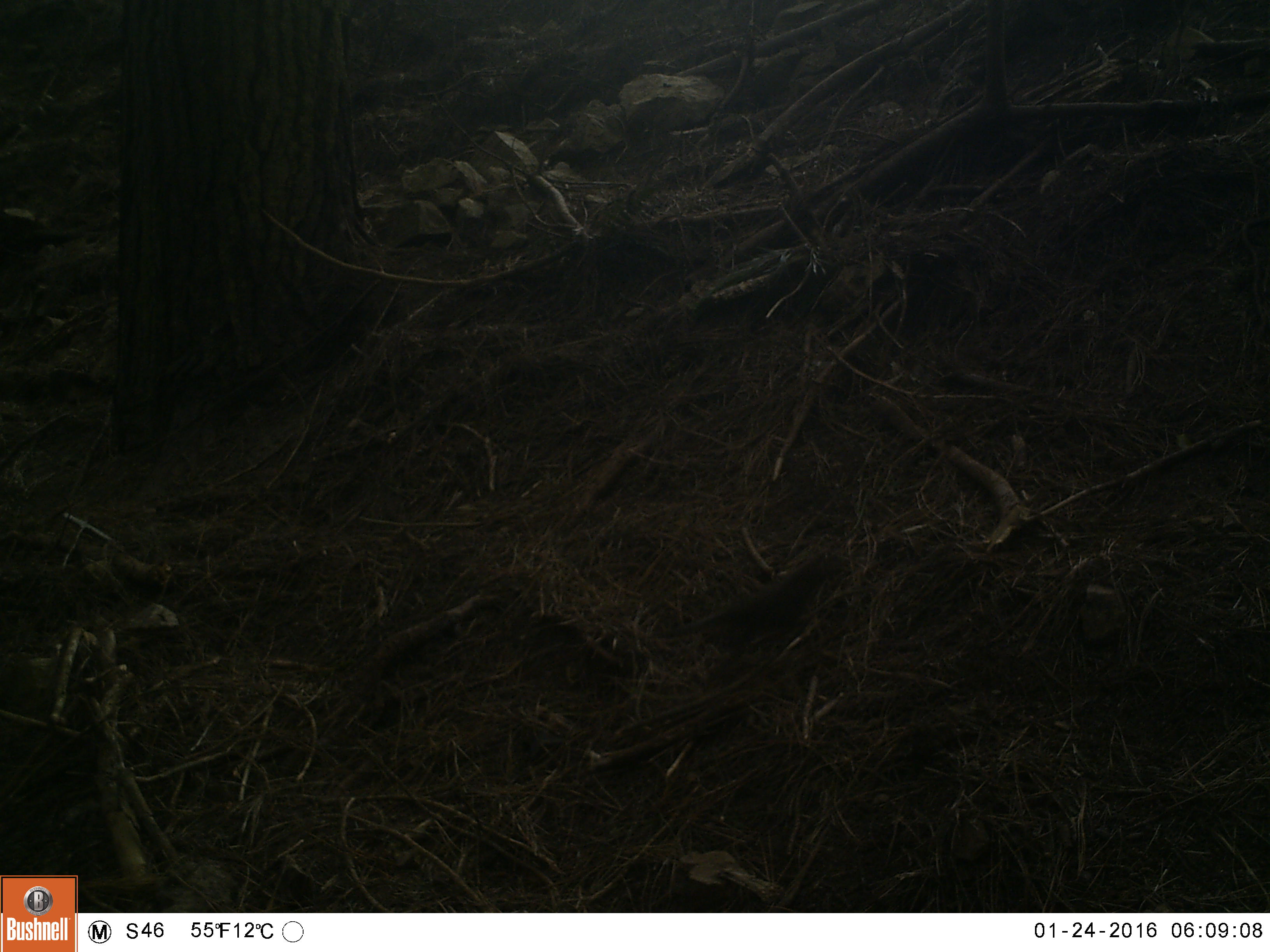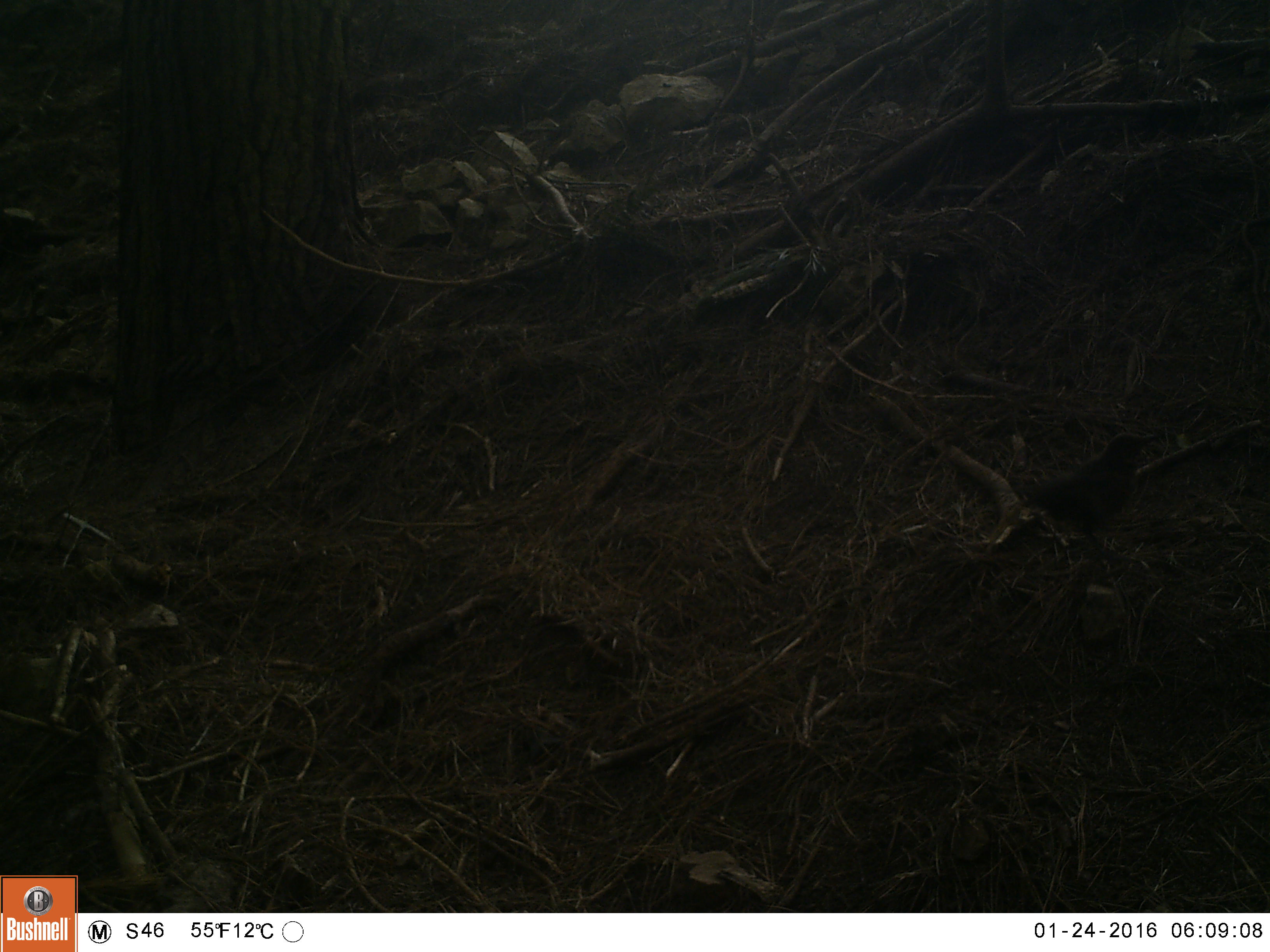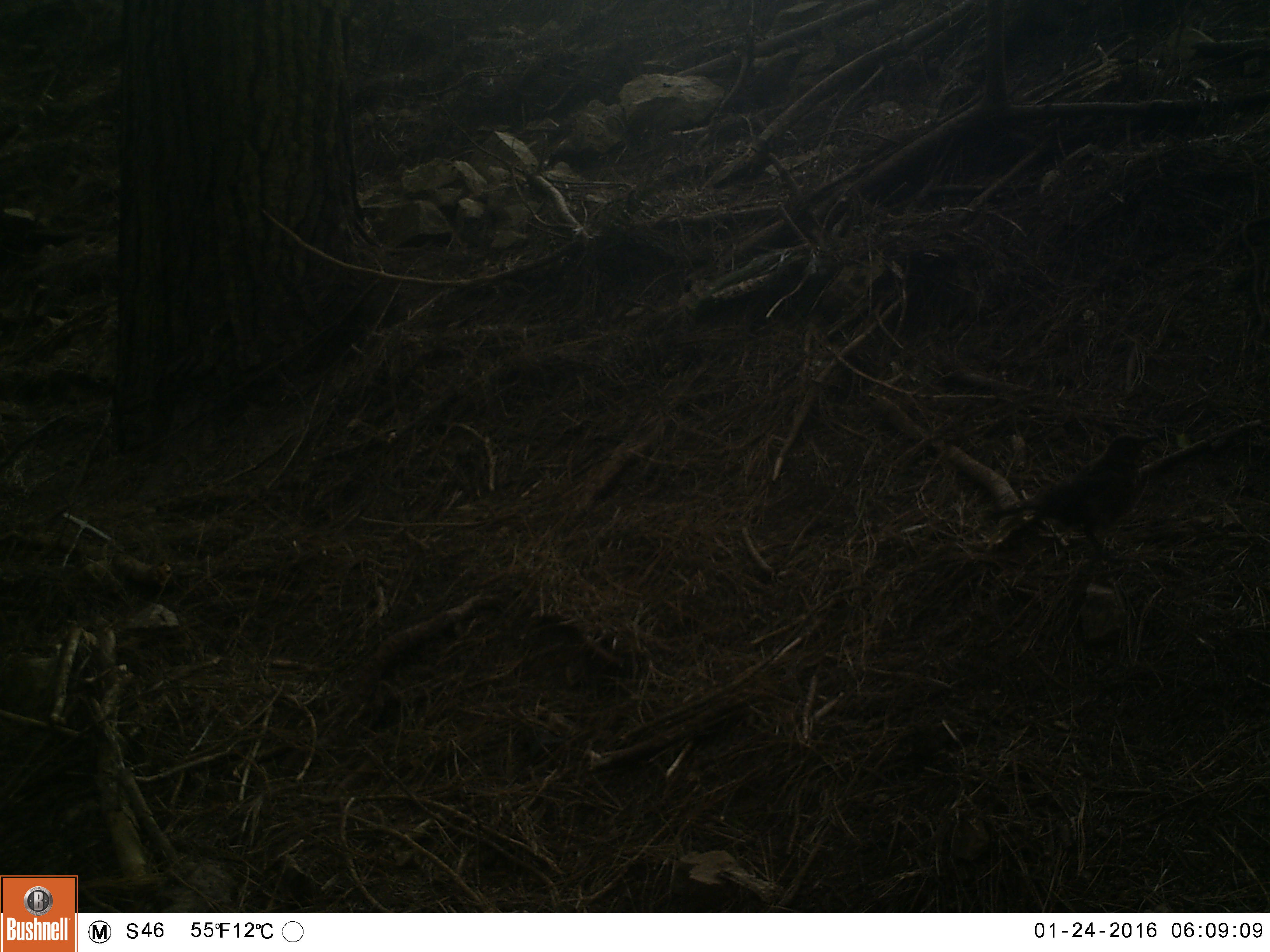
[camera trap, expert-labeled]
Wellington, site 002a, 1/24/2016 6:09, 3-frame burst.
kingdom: Animalia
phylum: Chordata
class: Aves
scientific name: Aves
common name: bird